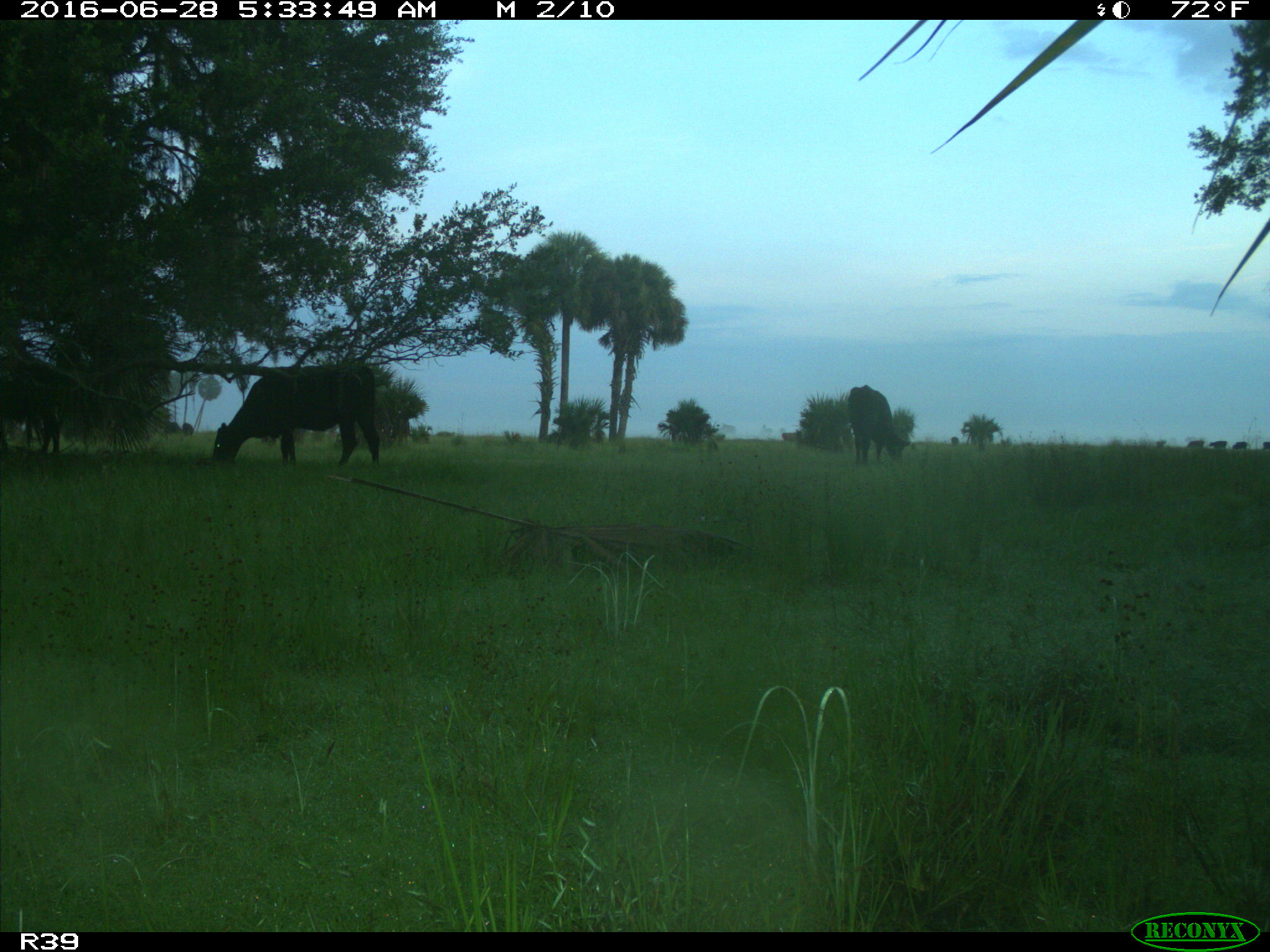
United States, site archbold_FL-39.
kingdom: Animalia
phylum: Chordata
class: Mammalia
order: Artiodactyla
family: Bovidae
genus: Bos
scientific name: Bos taurus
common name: domestic cow